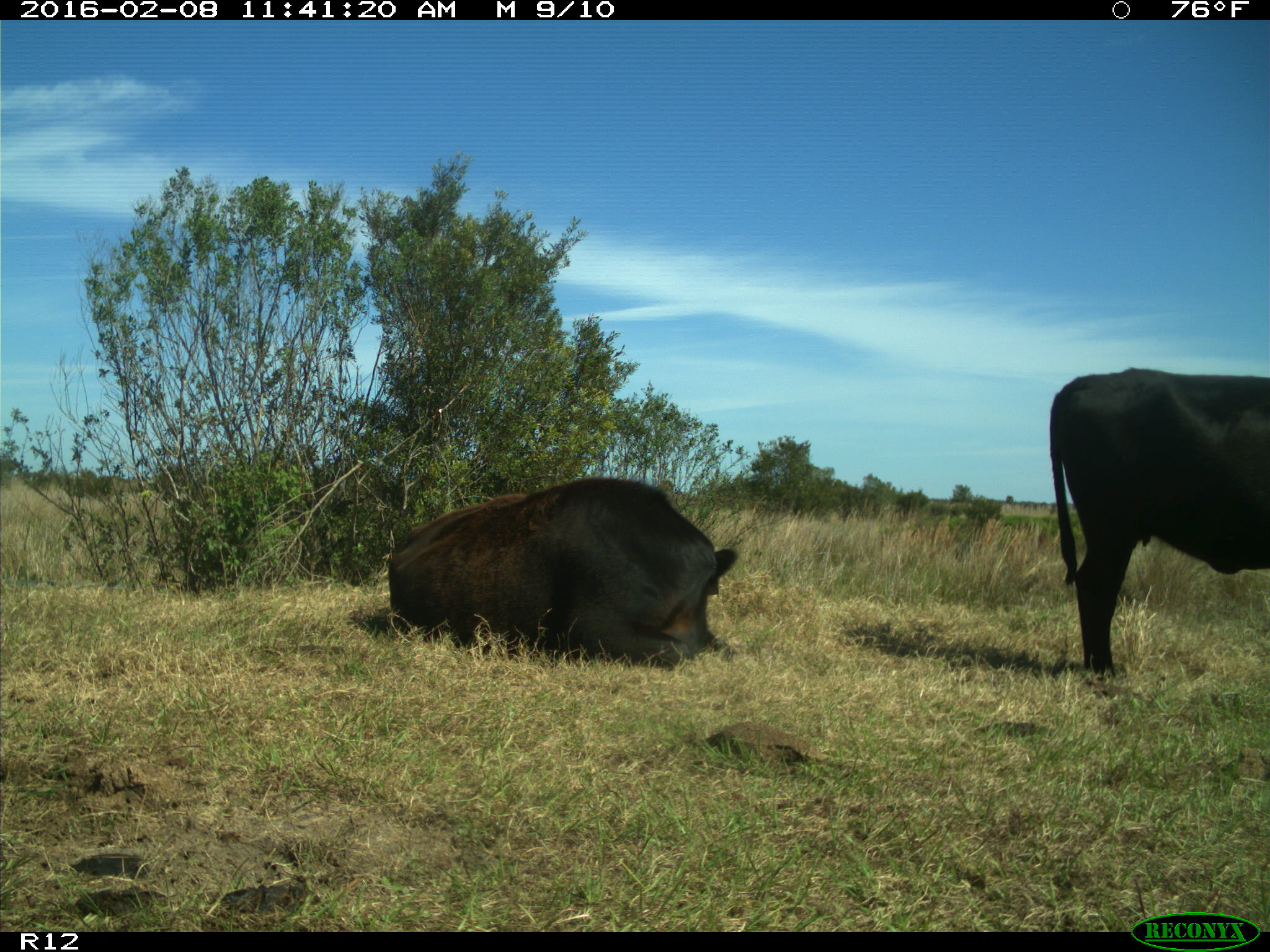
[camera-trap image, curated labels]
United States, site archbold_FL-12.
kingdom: Animalia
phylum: Chordata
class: Mammalia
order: Artiodactyla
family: Bovidae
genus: Bos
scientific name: Bos taurus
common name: domestic cow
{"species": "Bos taurus (domestic cow)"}